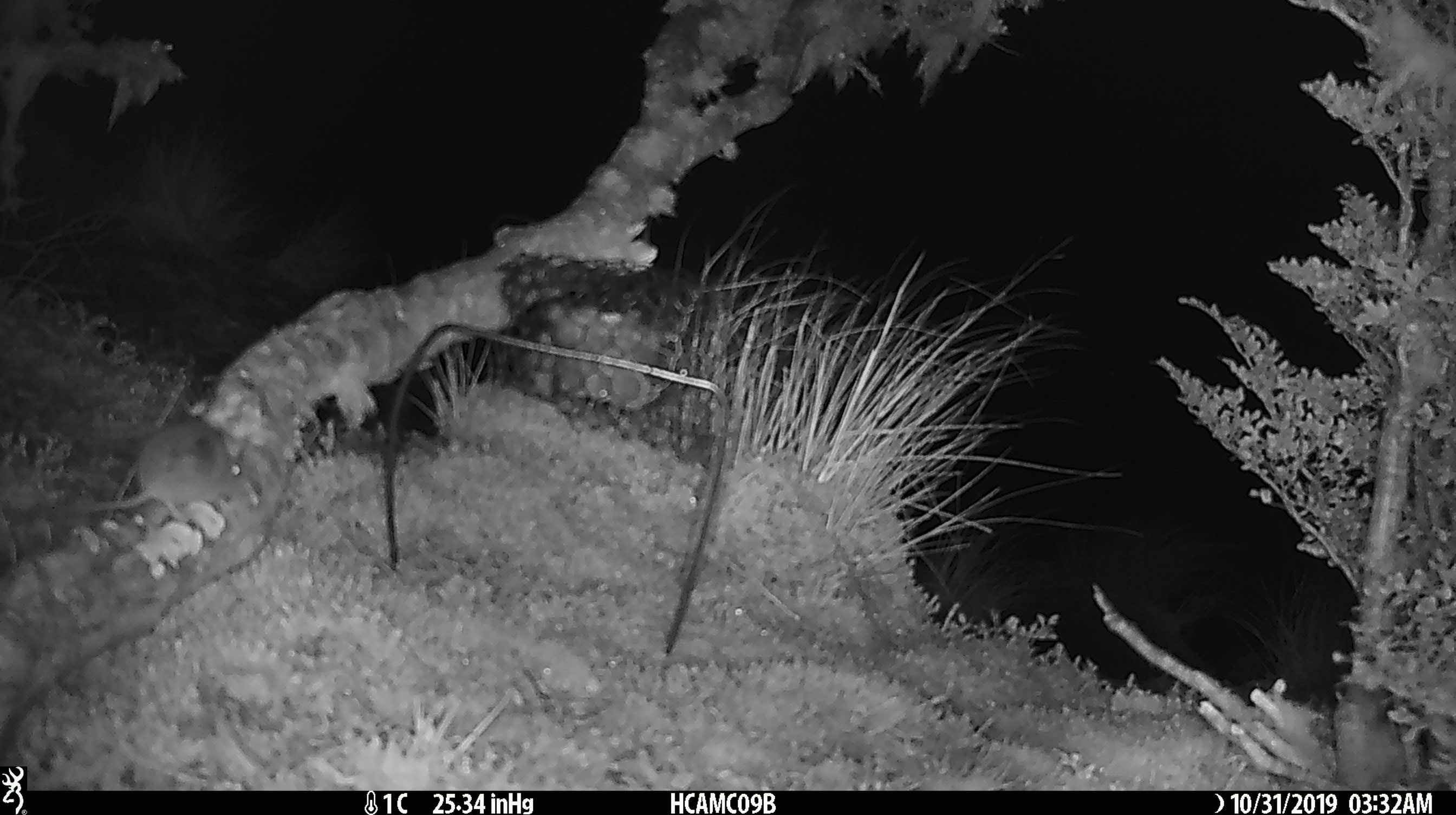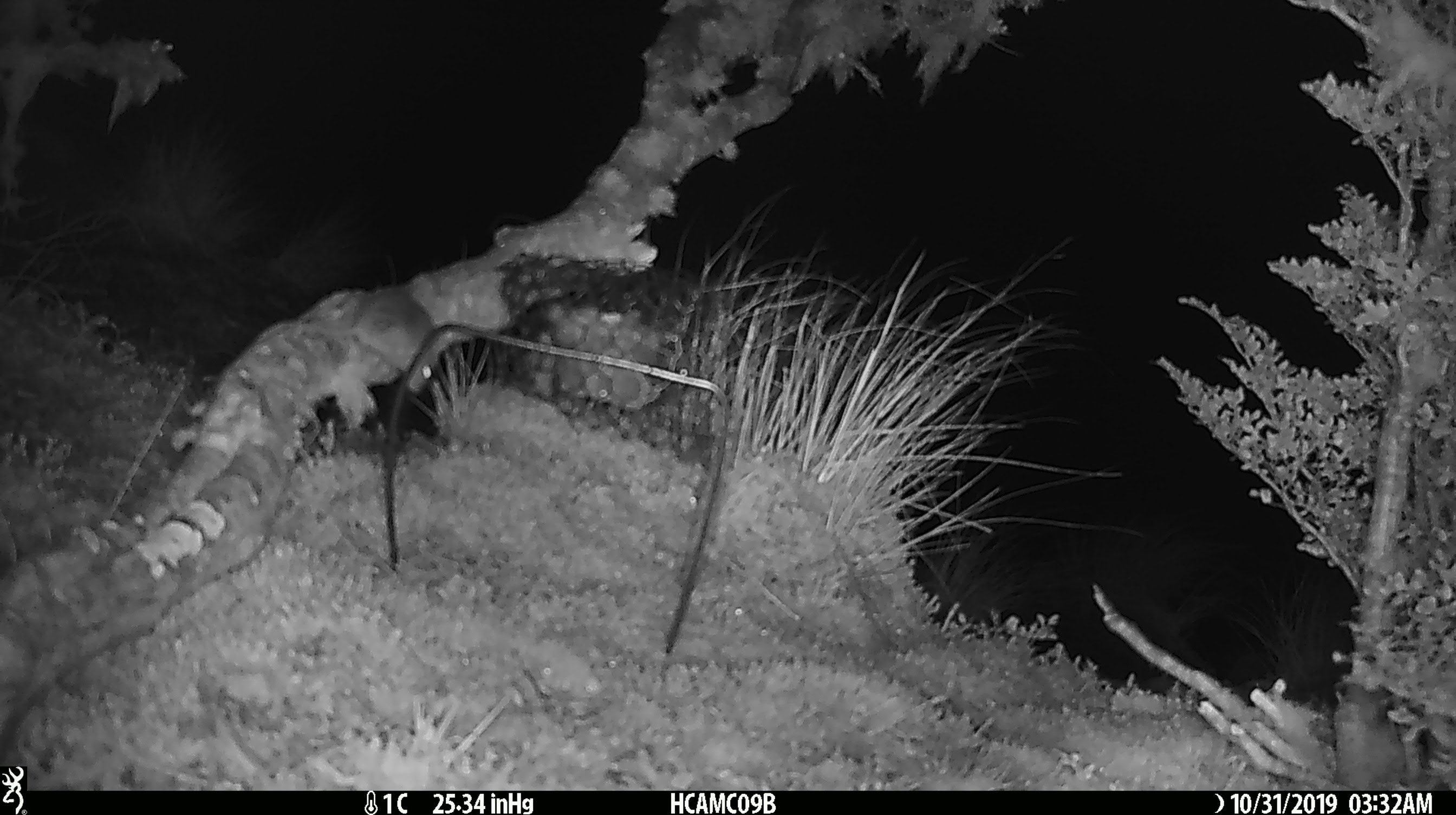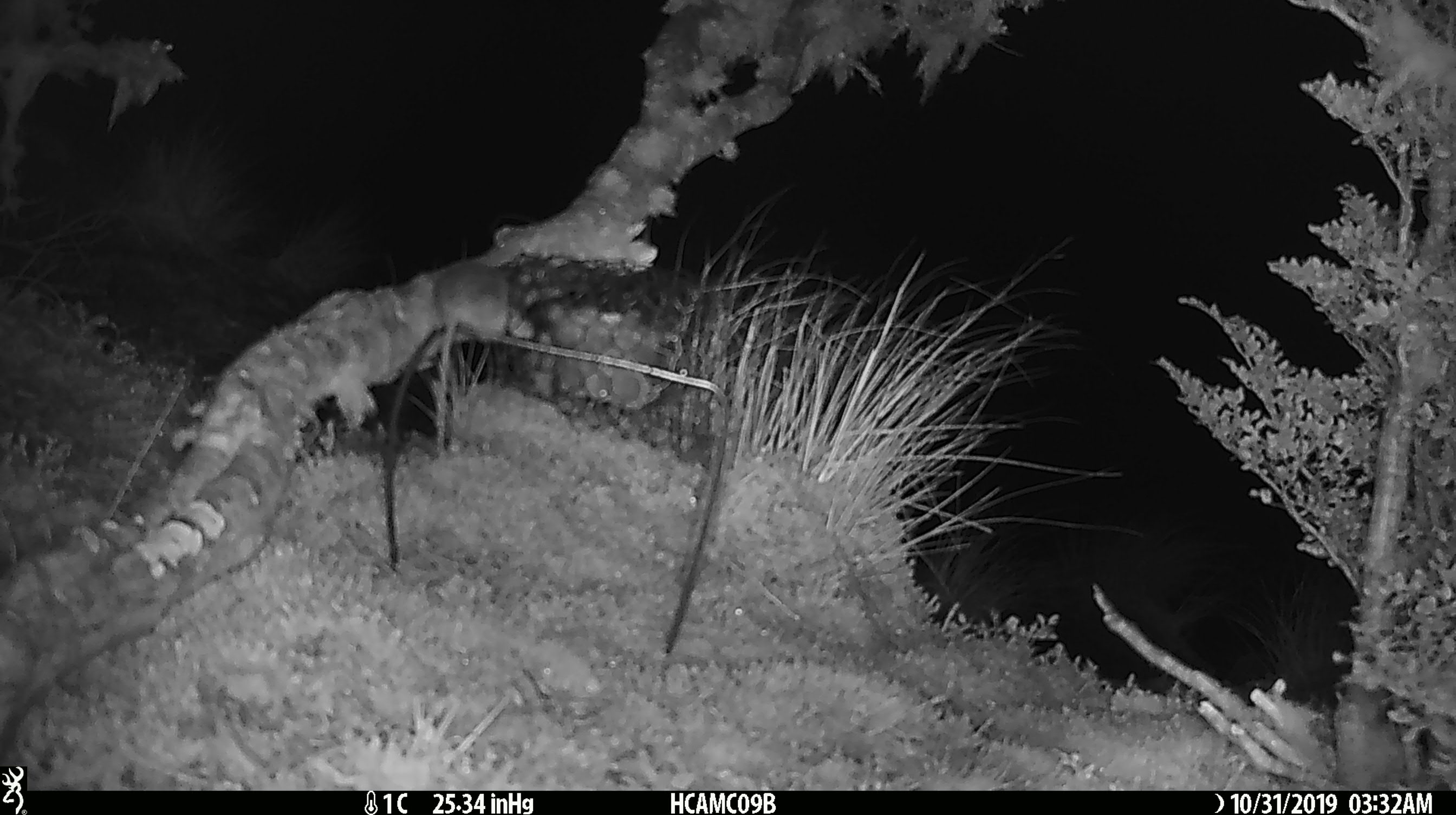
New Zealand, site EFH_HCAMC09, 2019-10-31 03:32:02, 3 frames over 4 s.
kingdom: Animalia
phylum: Chordata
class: Mammalia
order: Rodentia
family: Muridae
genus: Mus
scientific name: Mus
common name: mouse